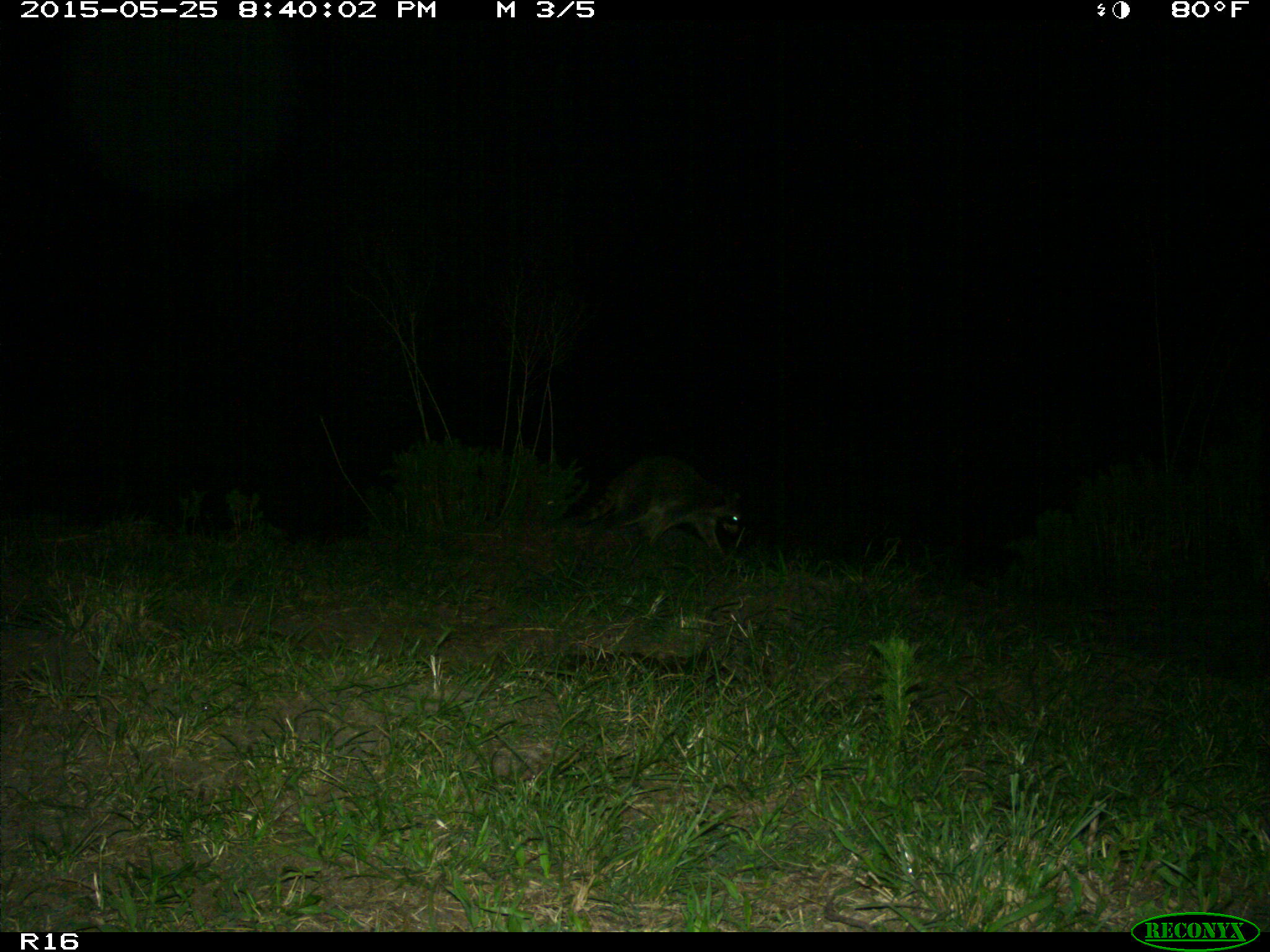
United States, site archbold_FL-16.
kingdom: Animalia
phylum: Chordata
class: Mammalia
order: Carnivora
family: Procyonidae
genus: Procyon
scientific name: Procyon lotor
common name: common raccoon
Procyon lotor (common raccoon).